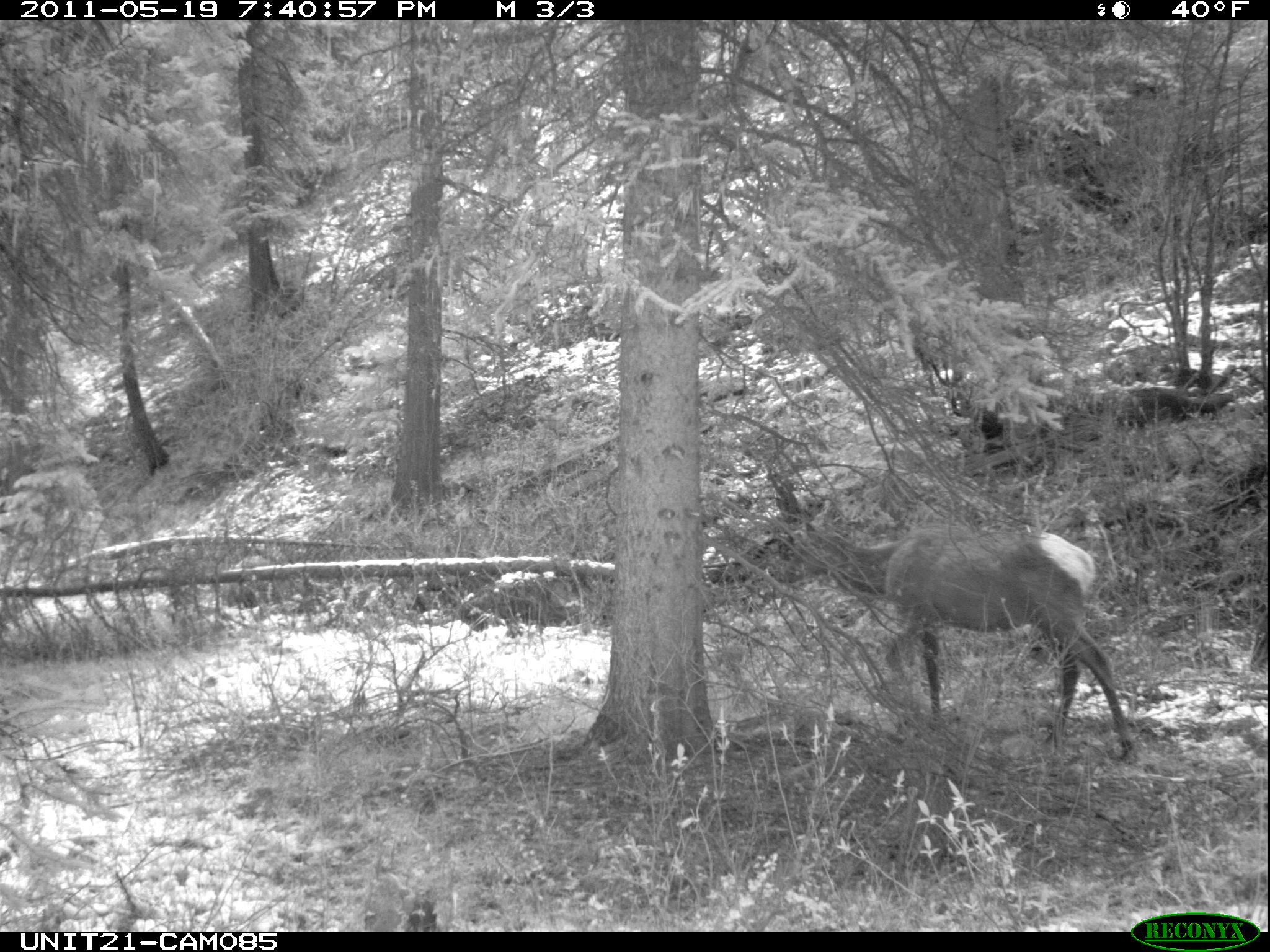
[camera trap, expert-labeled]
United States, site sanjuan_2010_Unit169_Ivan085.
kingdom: Animalia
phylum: Chordata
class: Mammalia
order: Artiodactyla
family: Cervidae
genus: Cervus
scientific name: Cervus elaphus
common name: red deer